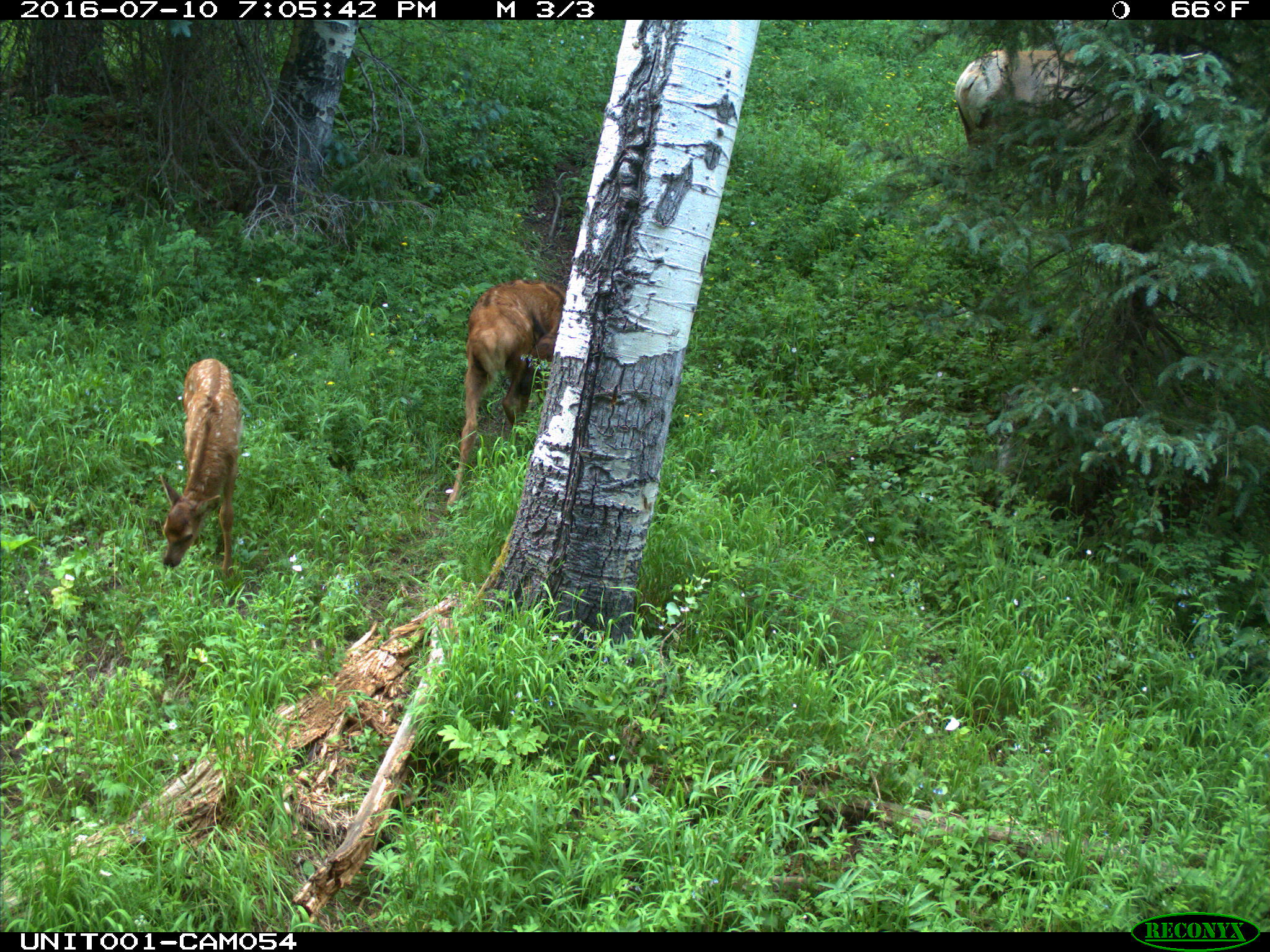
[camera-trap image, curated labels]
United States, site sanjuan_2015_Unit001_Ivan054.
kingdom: Animalia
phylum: Chordata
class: Mammalia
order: Artiodactyla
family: Cervidae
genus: Cervus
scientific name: Cervus elaphus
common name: red deer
Cervus elaphus (red deer).